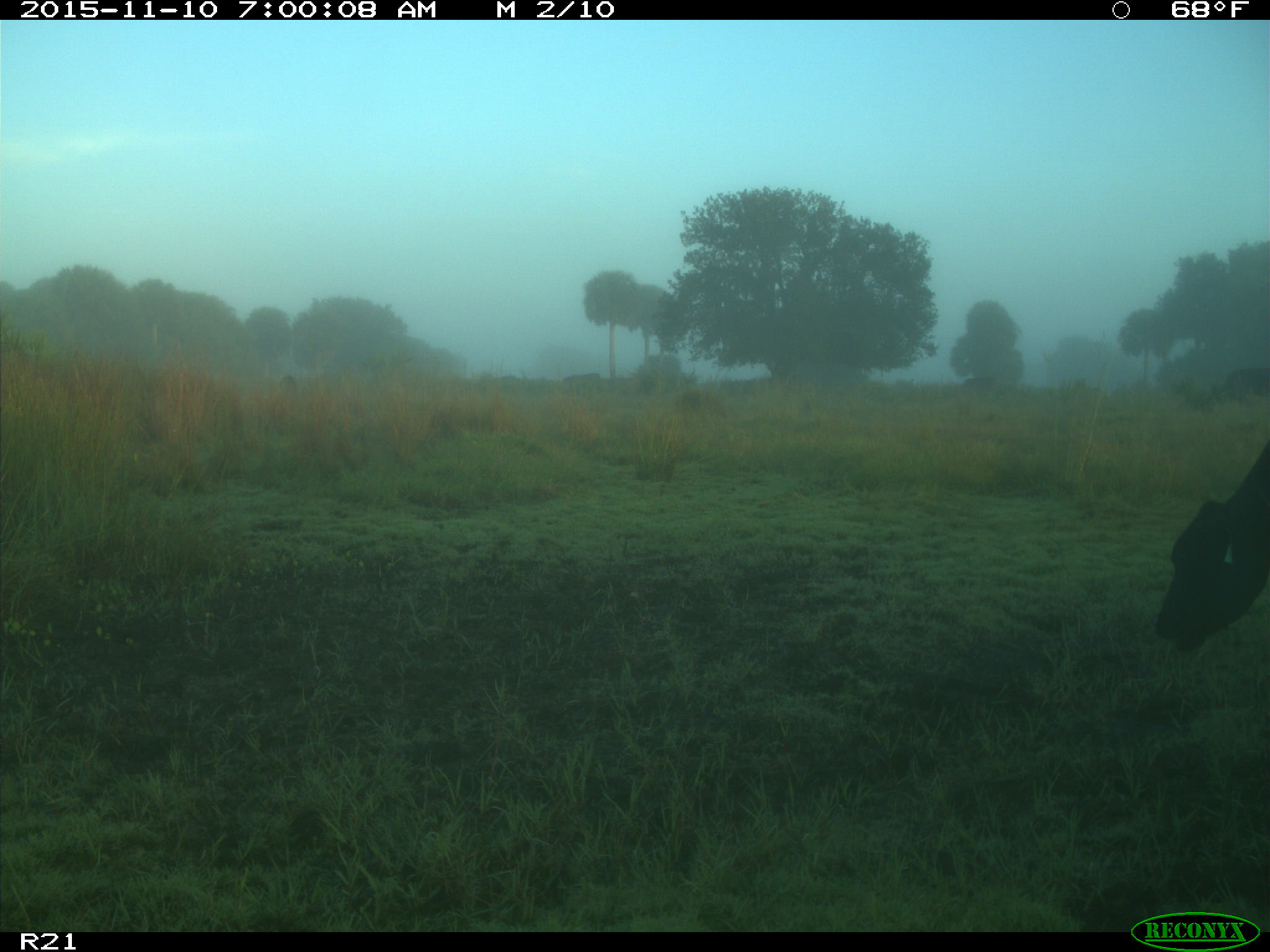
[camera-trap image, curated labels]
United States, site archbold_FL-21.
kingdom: Animalia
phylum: Chordata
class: Mammalia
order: Artiodactyla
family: Bovidae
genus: Bos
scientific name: Bos taurus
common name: domestic cow